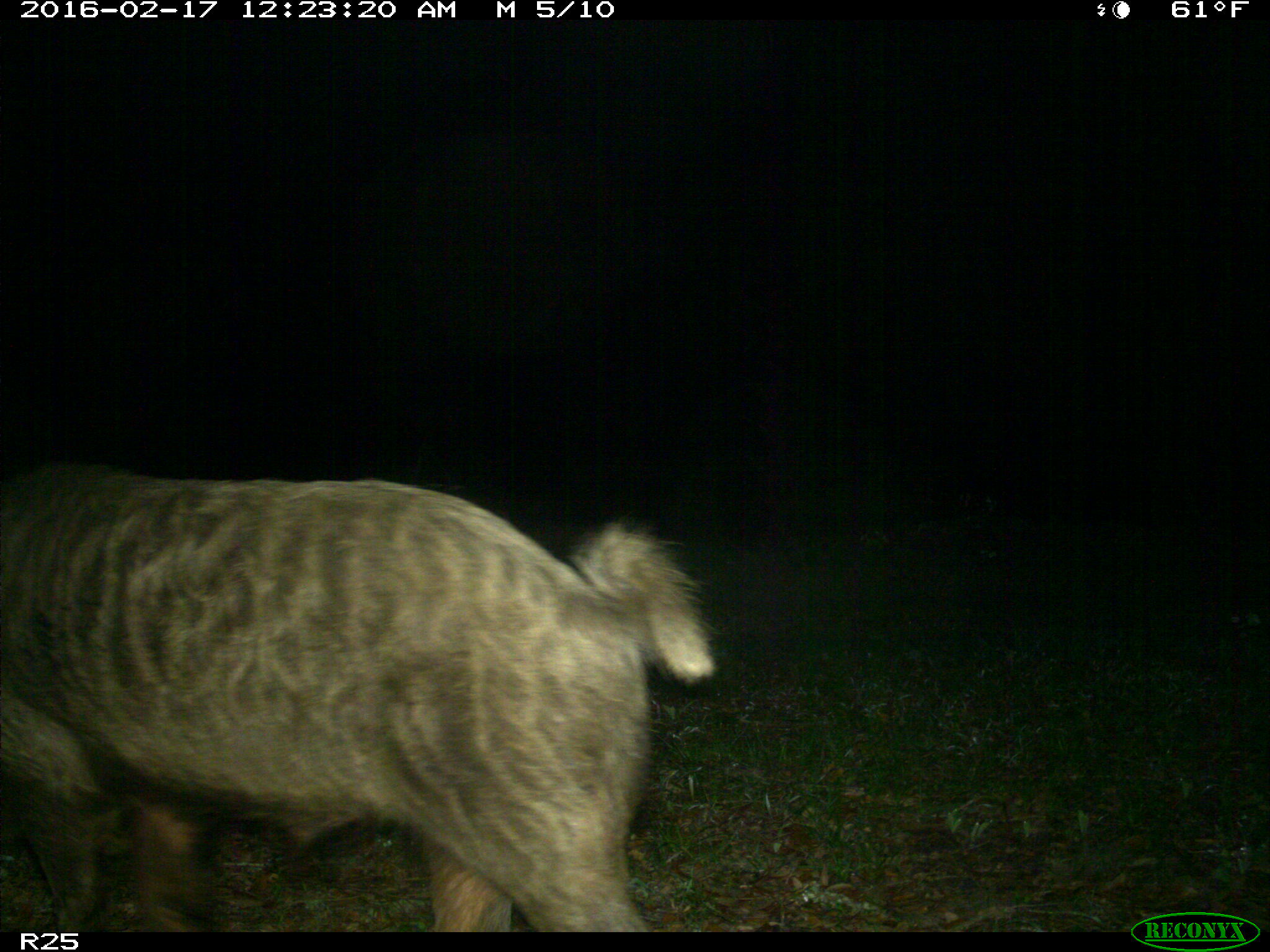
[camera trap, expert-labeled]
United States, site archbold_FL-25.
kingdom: Animalia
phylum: Chordata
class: Mammalia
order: Artiodactyla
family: Suidae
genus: Sus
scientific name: Sus scrofa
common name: wild boar